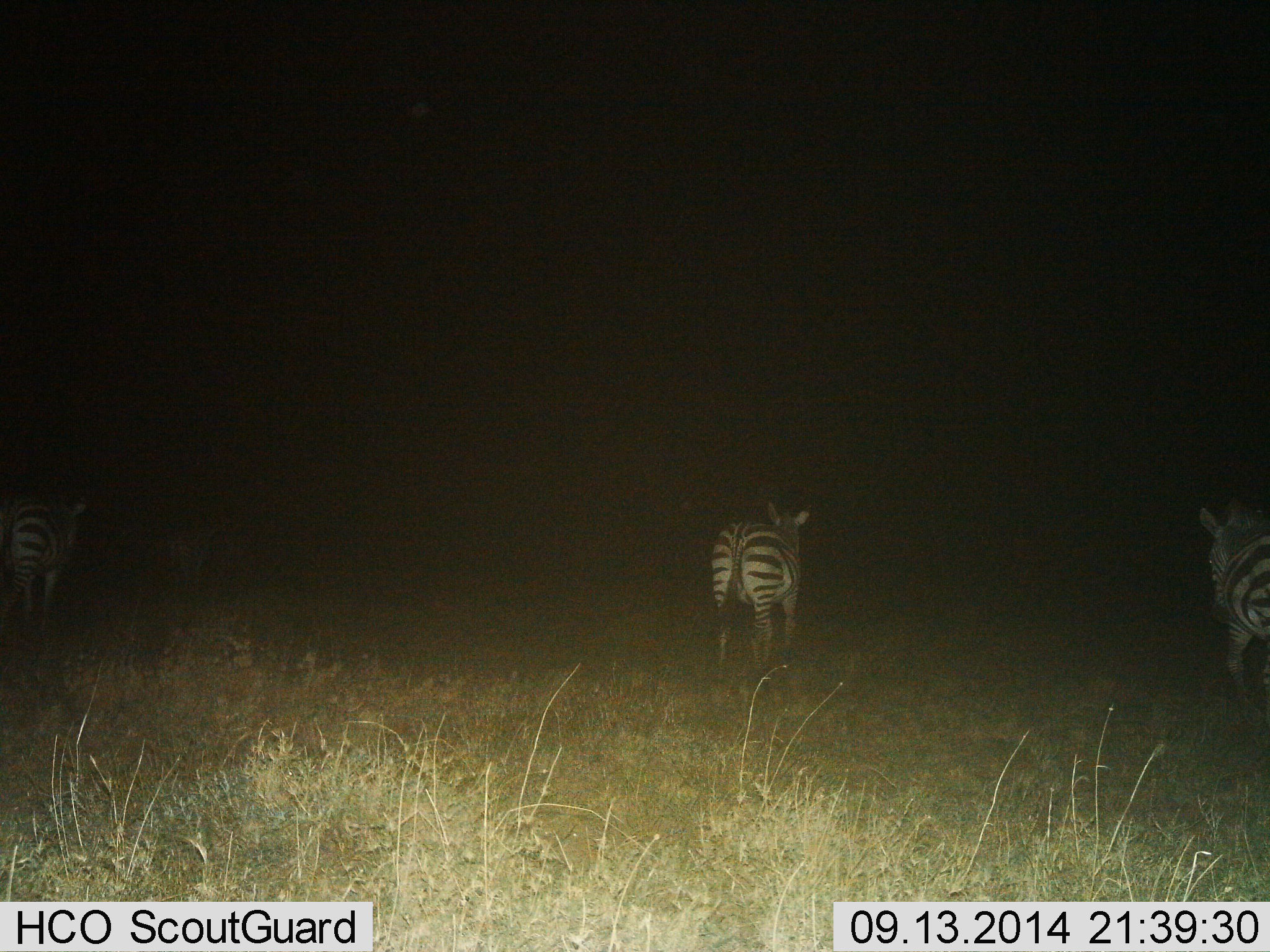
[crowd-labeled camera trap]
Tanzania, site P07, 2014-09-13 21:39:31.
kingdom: Animalia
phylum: Chordata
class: Mammalia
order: Perissodactyla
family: Equidae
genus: Equus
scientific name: Equus quagga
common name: plains zebra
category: zebra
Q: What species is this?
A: Zebra (plains zebra) (Equus quagga).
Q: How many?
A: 3.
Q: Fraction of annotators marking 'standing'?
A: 60%.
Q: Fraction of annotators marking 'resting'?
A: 0%.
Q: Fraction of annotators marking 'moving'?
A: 60%.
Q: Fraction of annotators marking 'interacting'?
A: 0%.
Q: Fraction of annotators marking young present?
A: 0%.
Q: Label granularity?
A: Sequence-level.